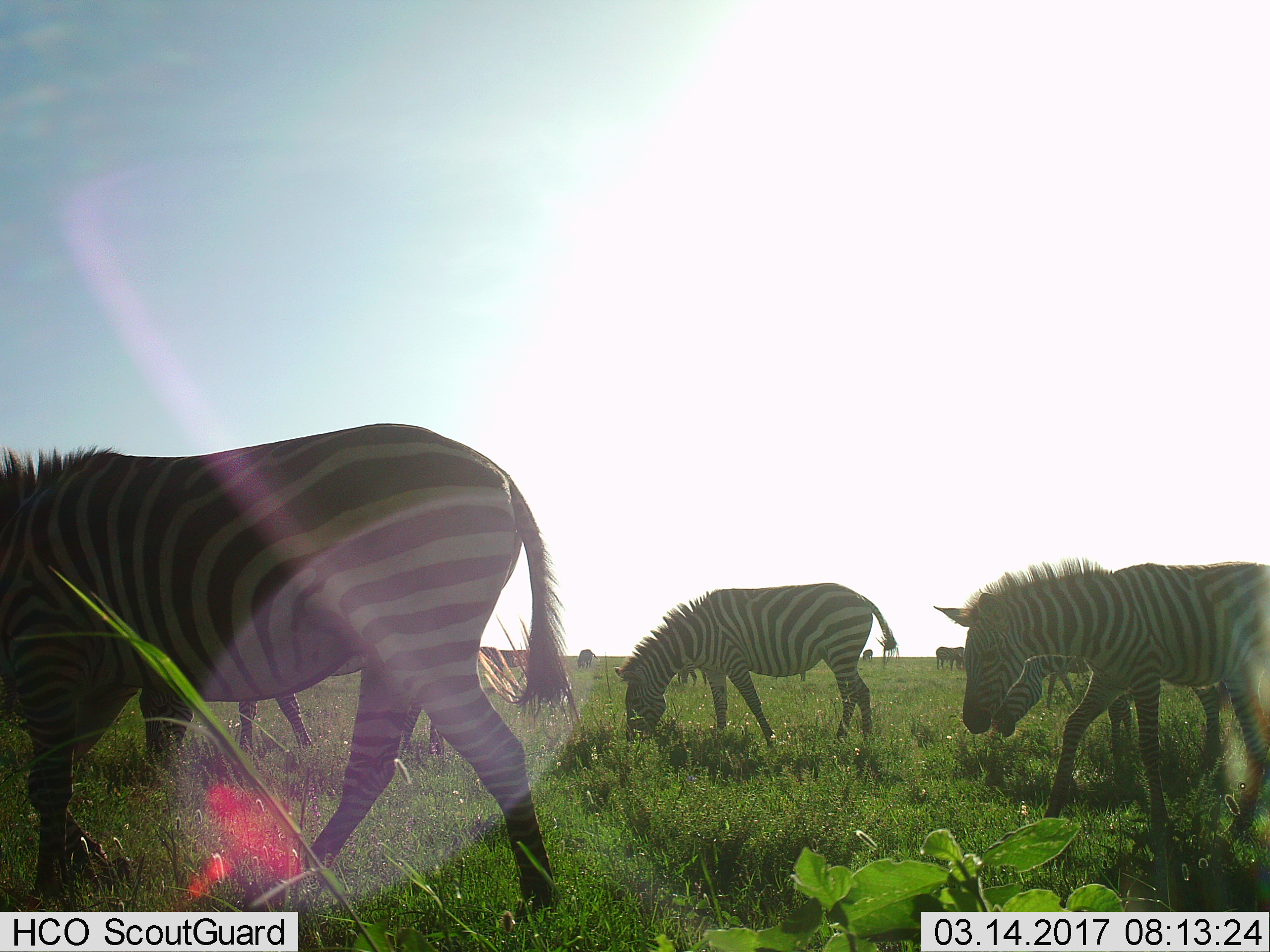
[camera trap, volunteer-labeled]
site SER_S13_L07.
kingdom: Animalia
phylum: Chordata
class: Mammalia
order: Perissodactyla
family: Equidae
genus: Equus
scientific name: Equus quagga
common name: plains zebra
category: zebraplains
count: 11-50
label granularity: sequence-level